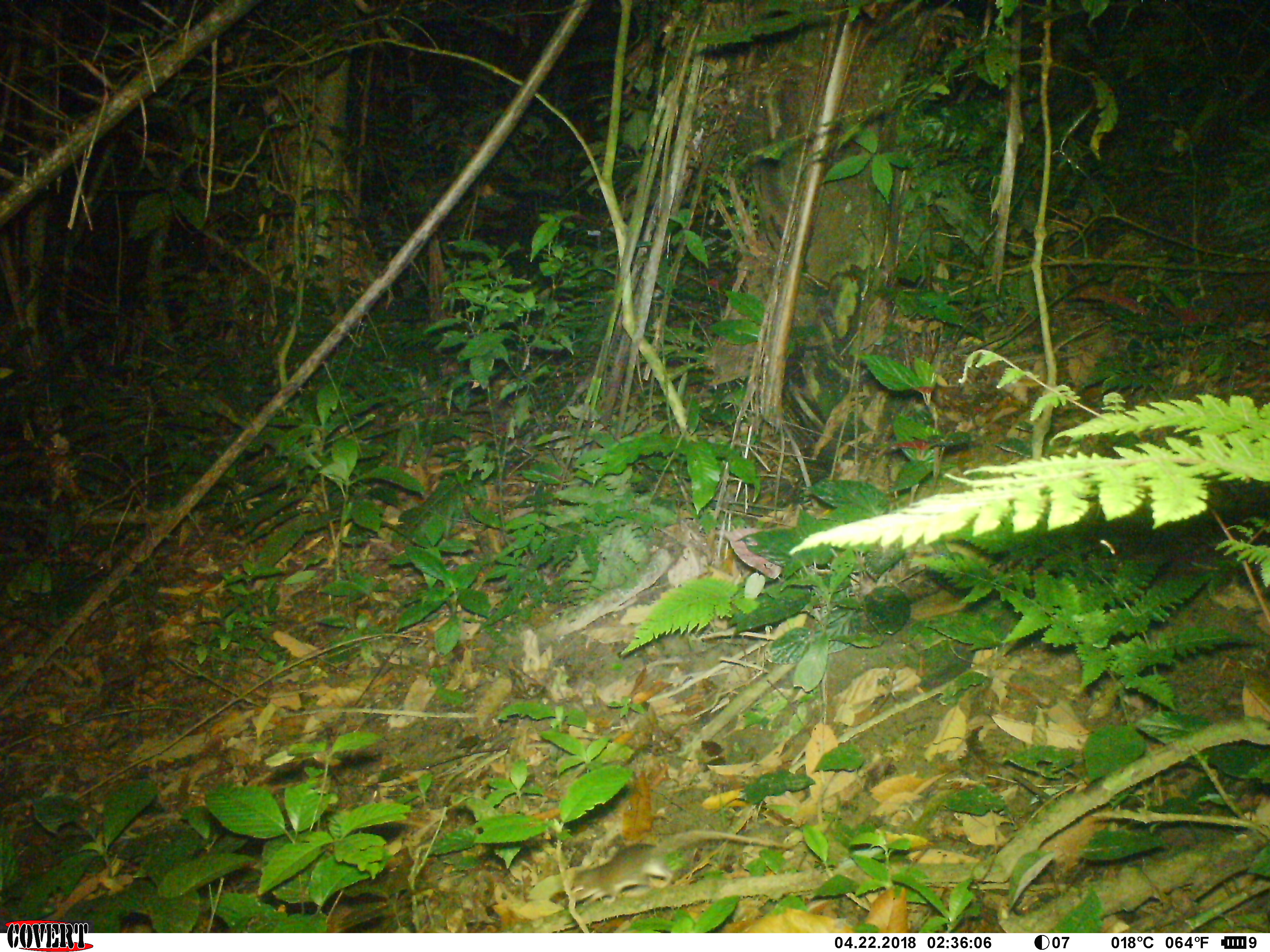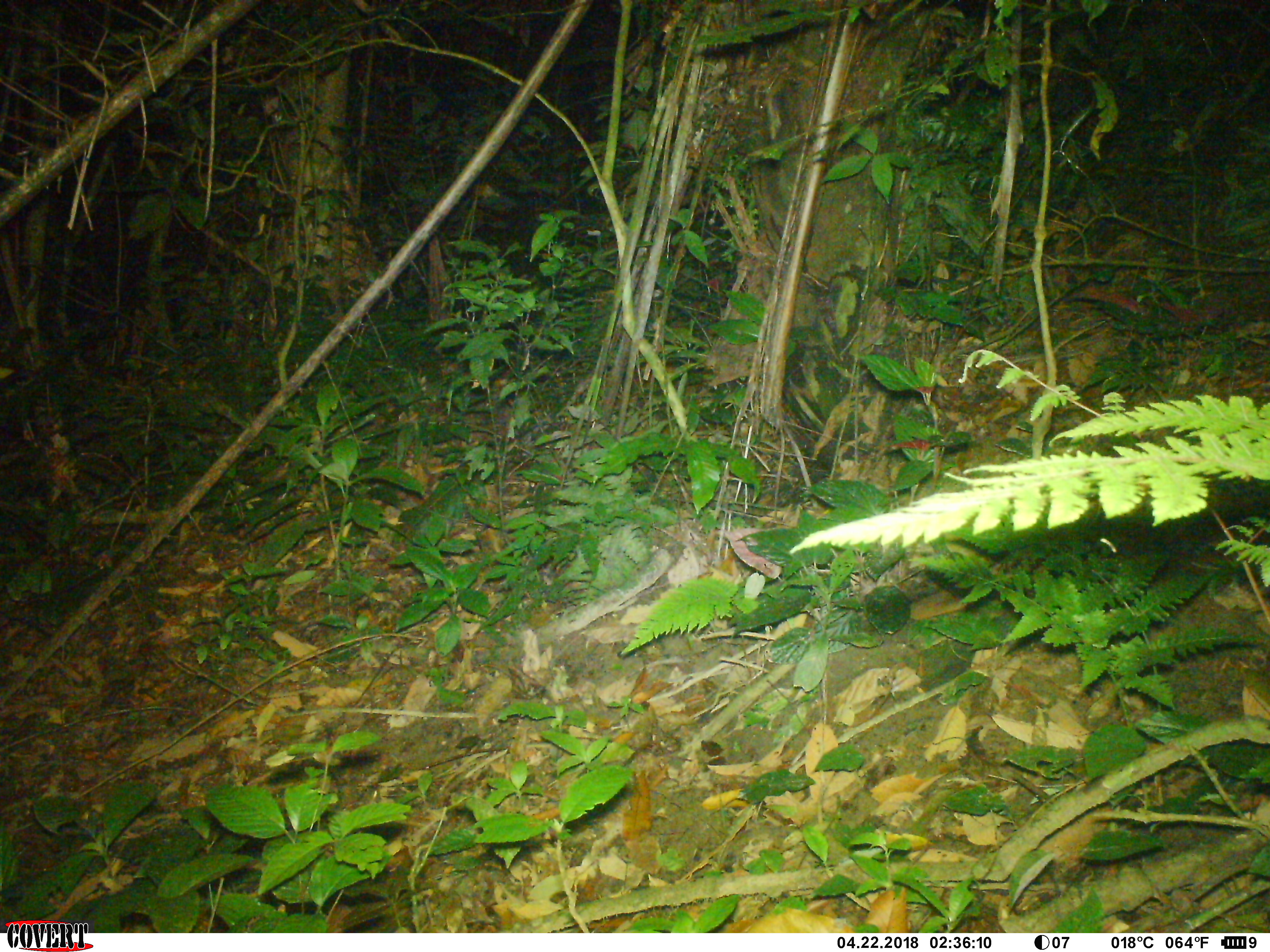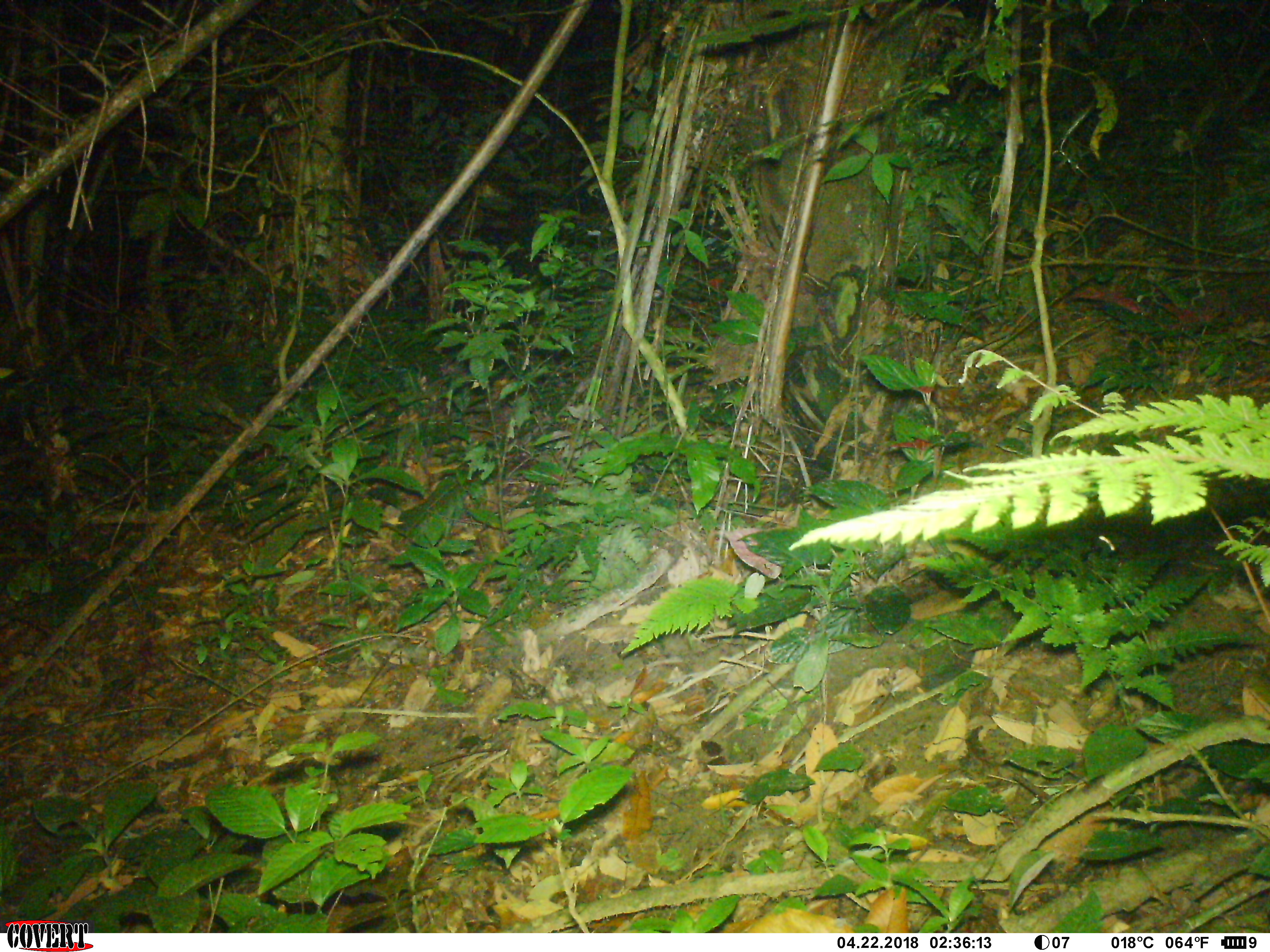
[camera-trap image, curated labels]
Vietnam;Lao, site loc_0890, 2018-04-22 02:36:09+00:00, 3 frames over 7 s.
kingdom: Animalia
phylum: Chordata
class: Mammalia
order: Rodentia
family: Muridae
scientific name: Muridae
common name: old-world mice and rats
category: unidentified murid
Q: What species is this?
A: Unidentified murid (old-world mice and rats) (Muridae).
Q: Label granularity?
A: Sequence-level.